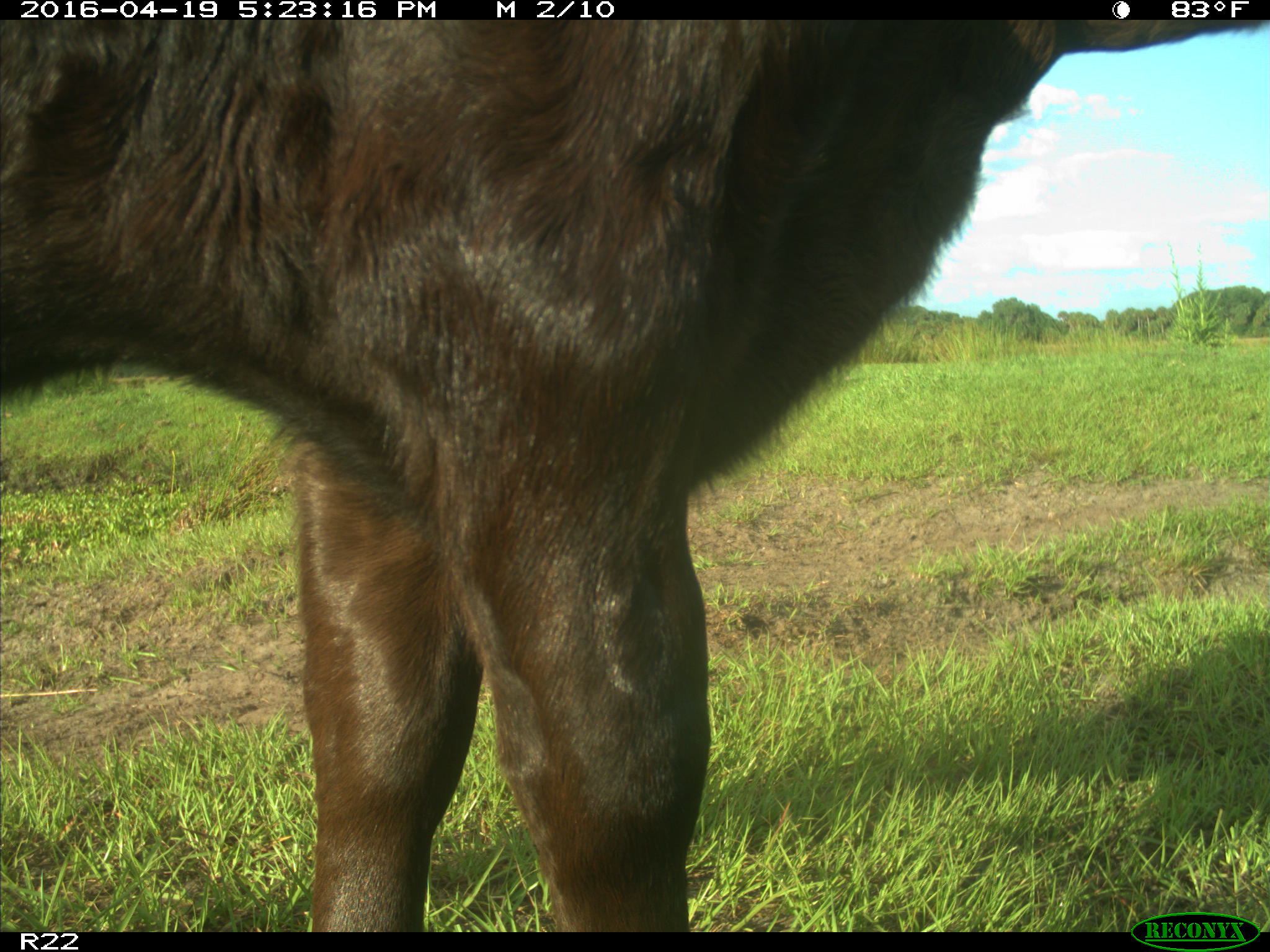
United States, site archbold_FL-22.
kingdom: Animalia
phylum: Chordata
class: Mammalia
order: Artiodactyla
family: Bovidae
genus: Bos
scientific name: Bos taurus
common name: domestic cow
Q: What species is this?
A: Bos taurus (domestic cow).